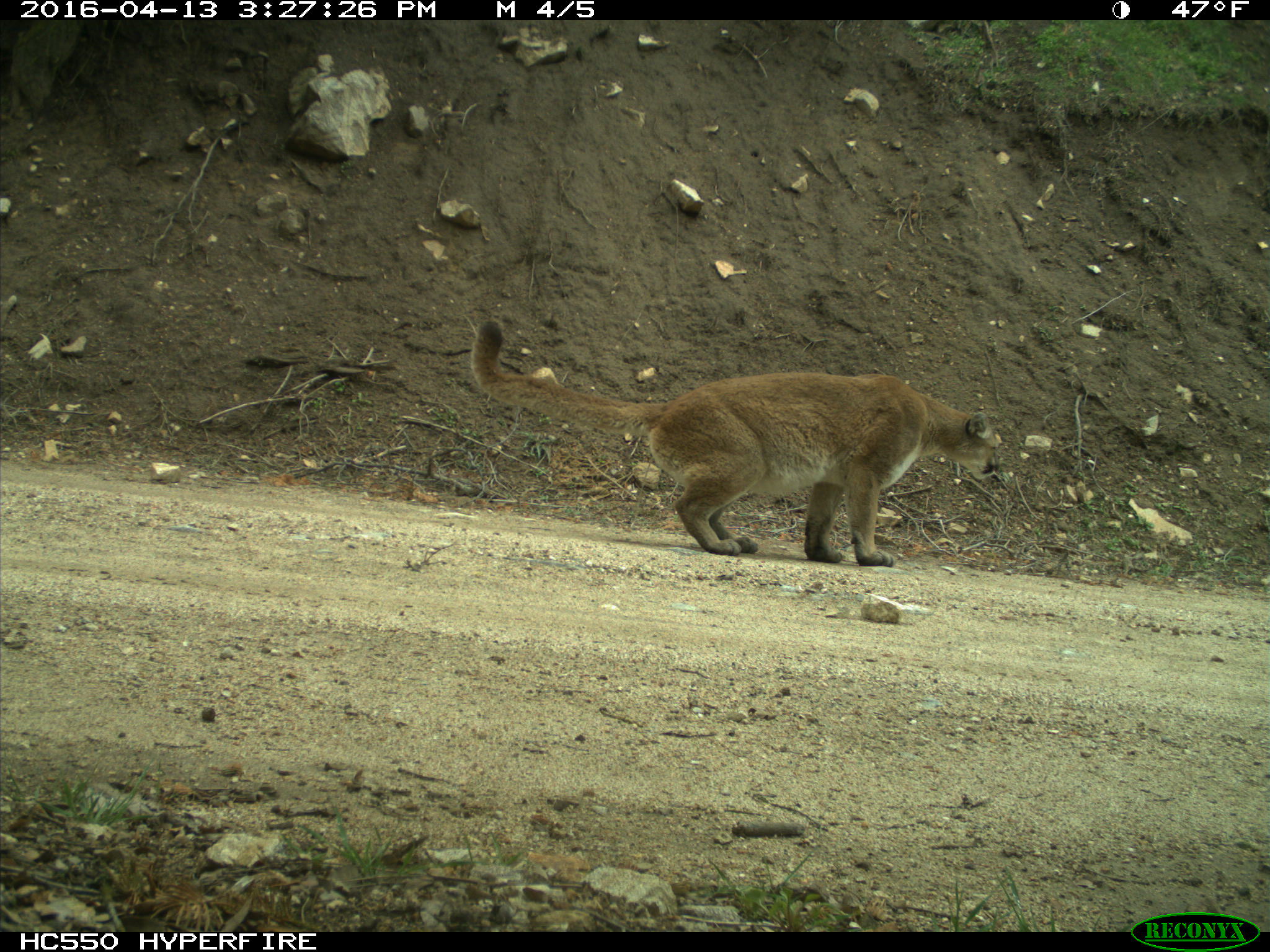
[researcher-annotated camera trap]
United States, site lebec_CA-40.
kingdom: Animalia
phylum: Chordata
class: Mammalia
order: Carnivora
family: Felidae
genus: Puma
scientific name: Puma concolor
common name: mountain lion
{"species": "Puma concolor (mountain lion)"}